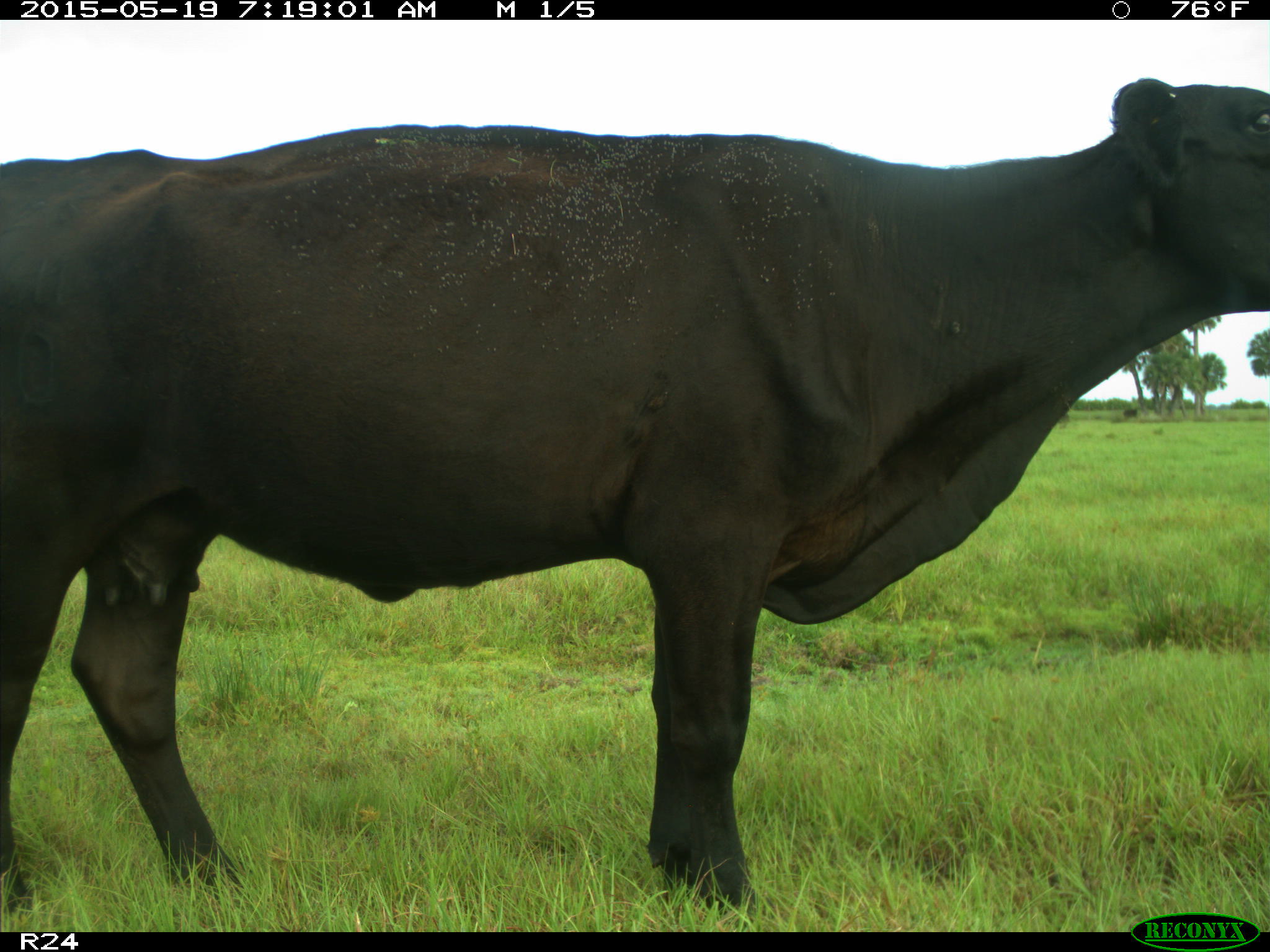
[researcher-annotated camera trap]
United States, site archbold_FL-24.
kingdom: Animalia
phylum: Chordata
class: Mammalia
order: Artiodactyla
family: Bovidae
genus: Bos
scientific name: Bos taurus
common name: domestic cow